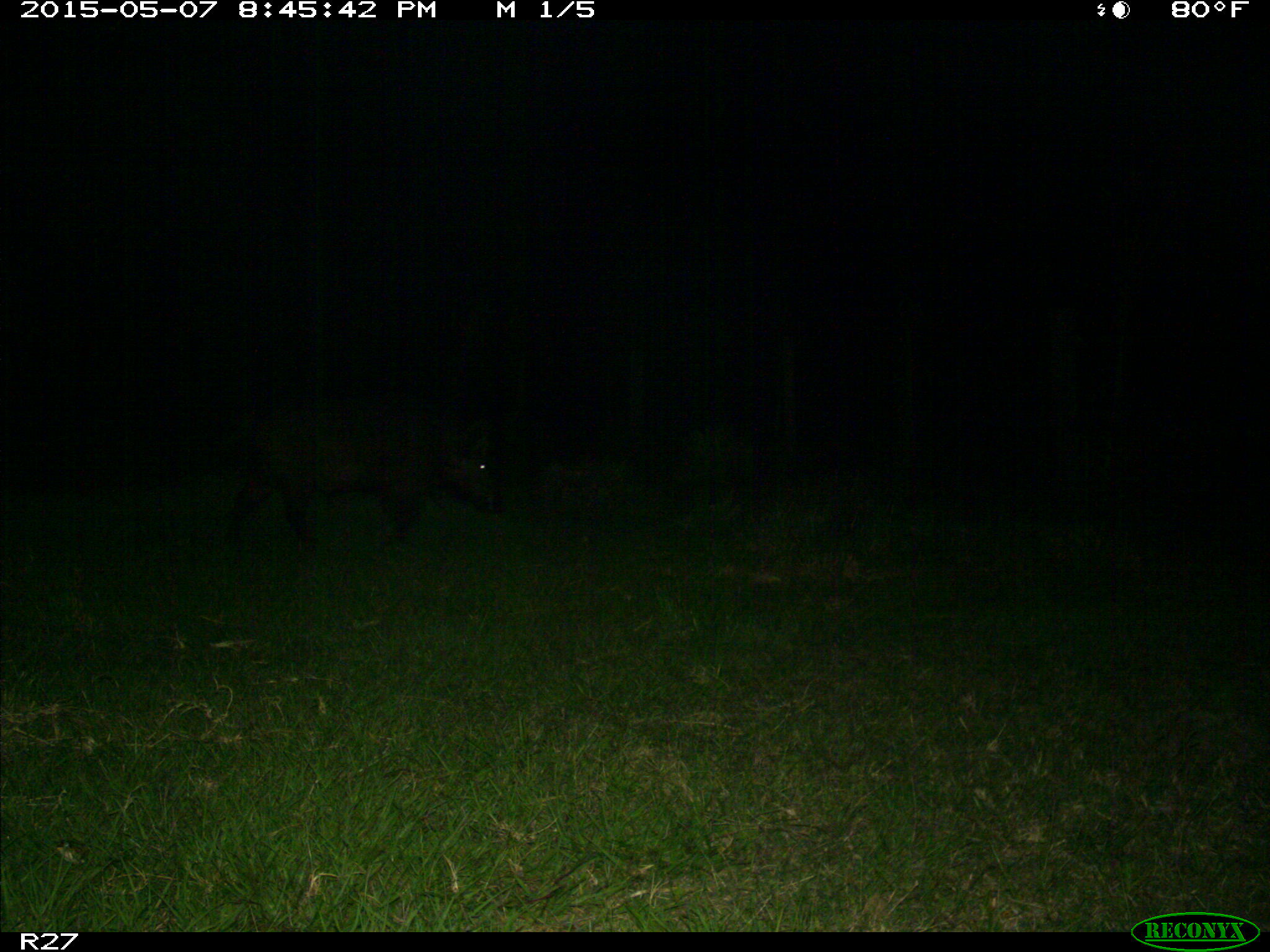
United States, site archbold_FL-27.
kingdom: Animalia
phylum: Chordata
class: Mammalia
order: Artiodactyla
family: Suidae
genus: Sus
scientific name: Sus scrofa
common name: wild boar